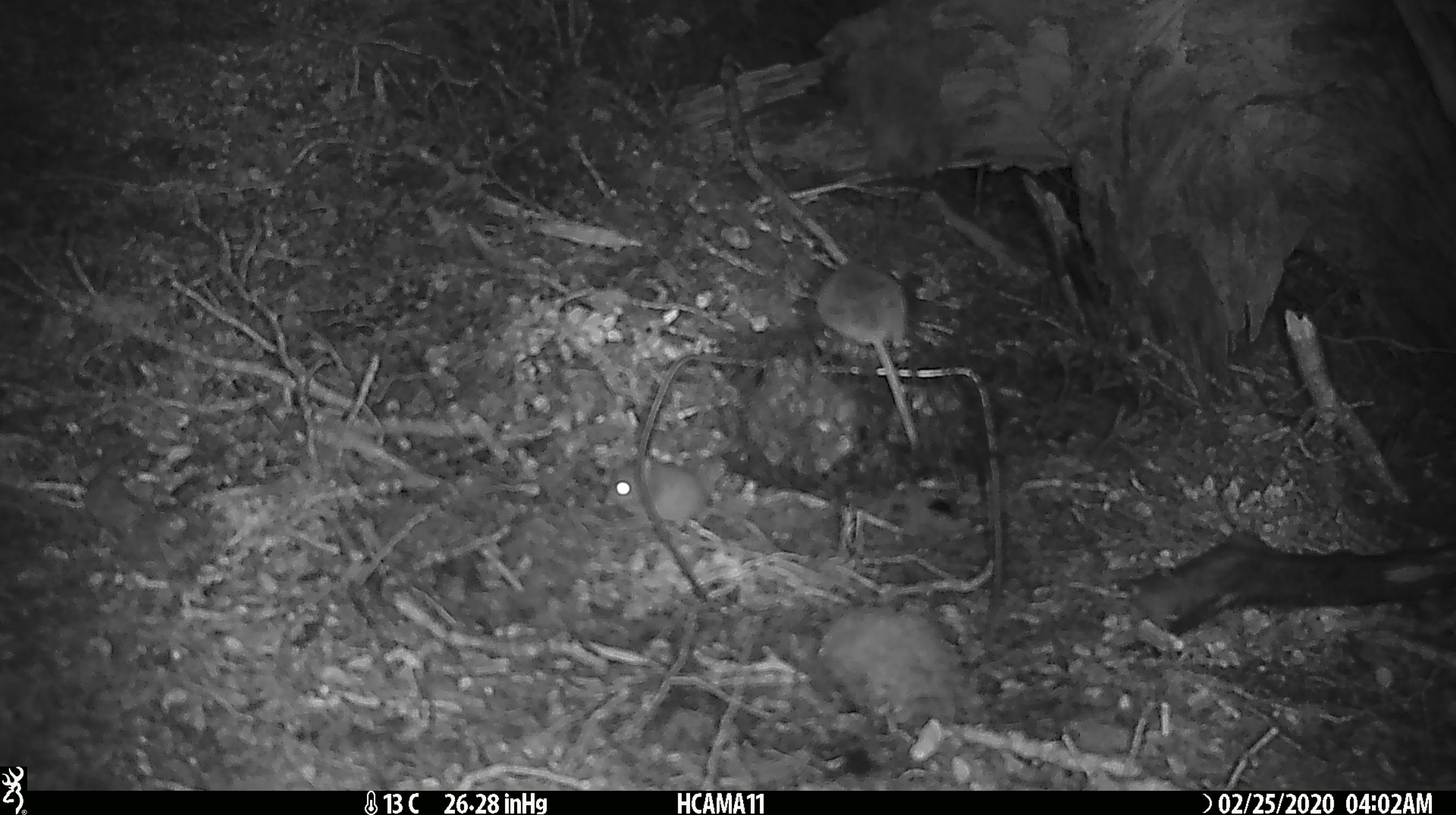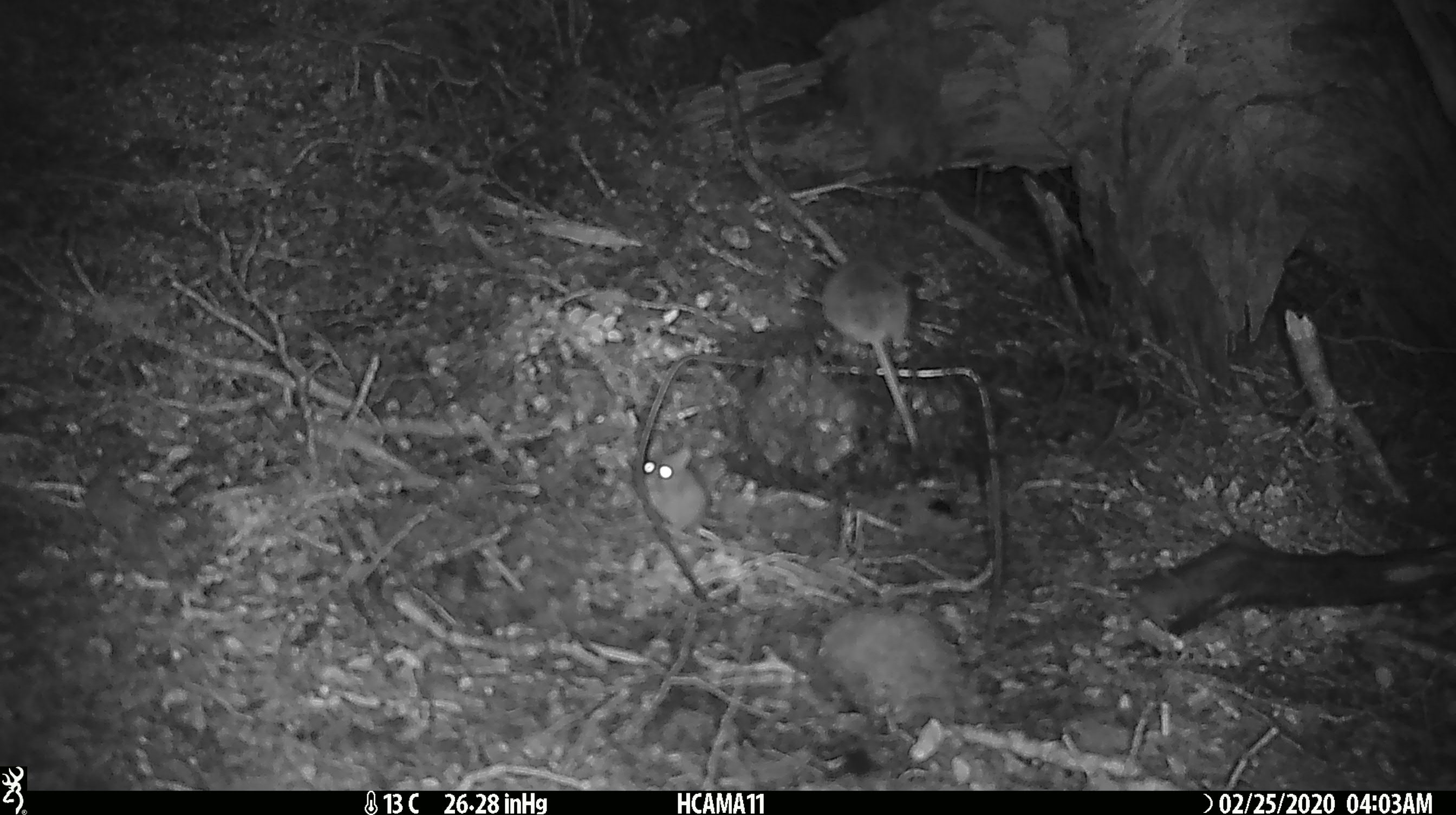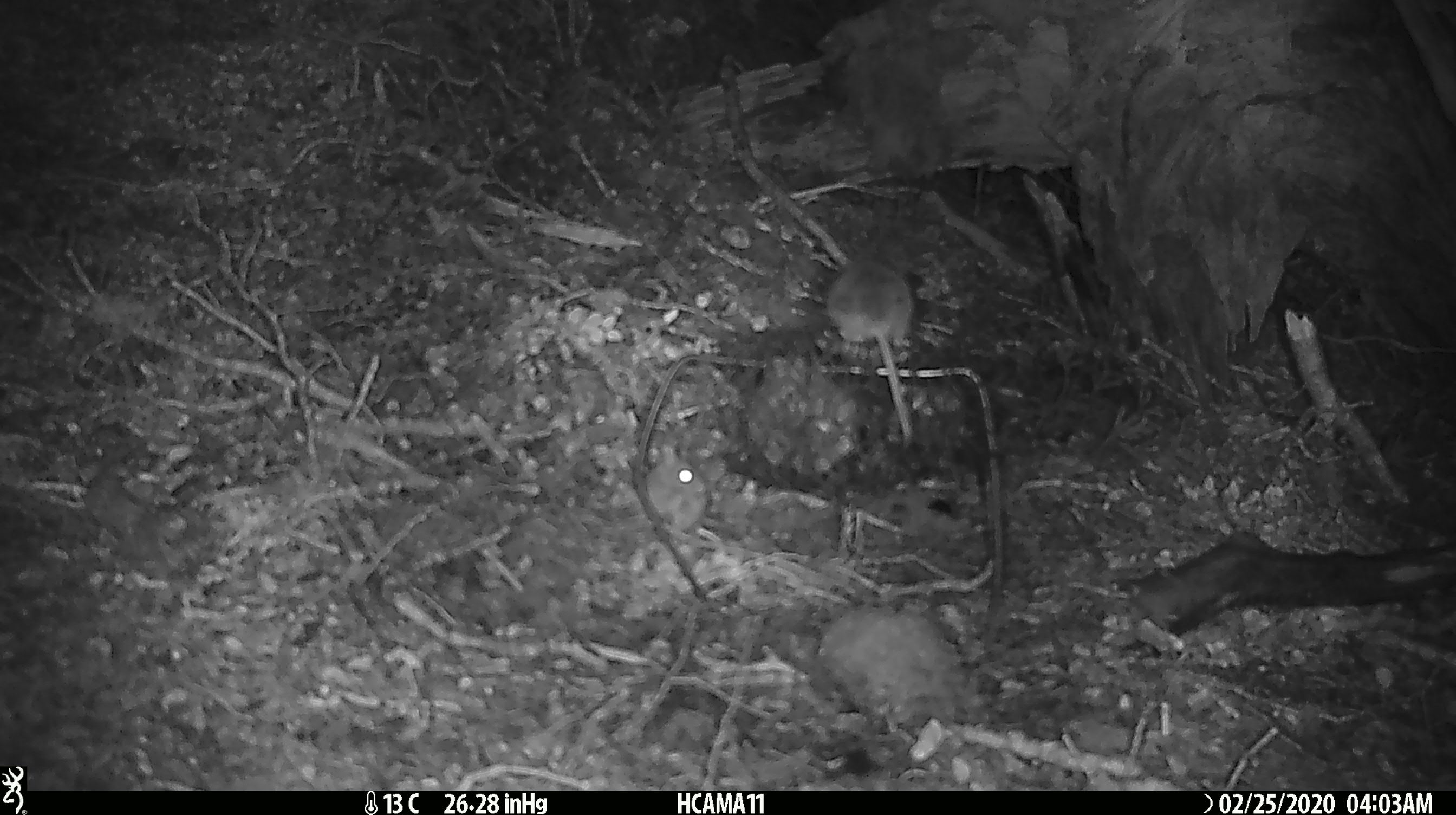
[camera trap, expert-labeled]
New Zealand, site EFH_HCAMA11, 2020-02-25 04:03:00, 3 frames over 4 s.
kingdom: Animalia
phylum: Chordata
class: Mammalia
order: Rodentia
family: Muridae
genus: Mus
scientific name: Mus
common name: mouse